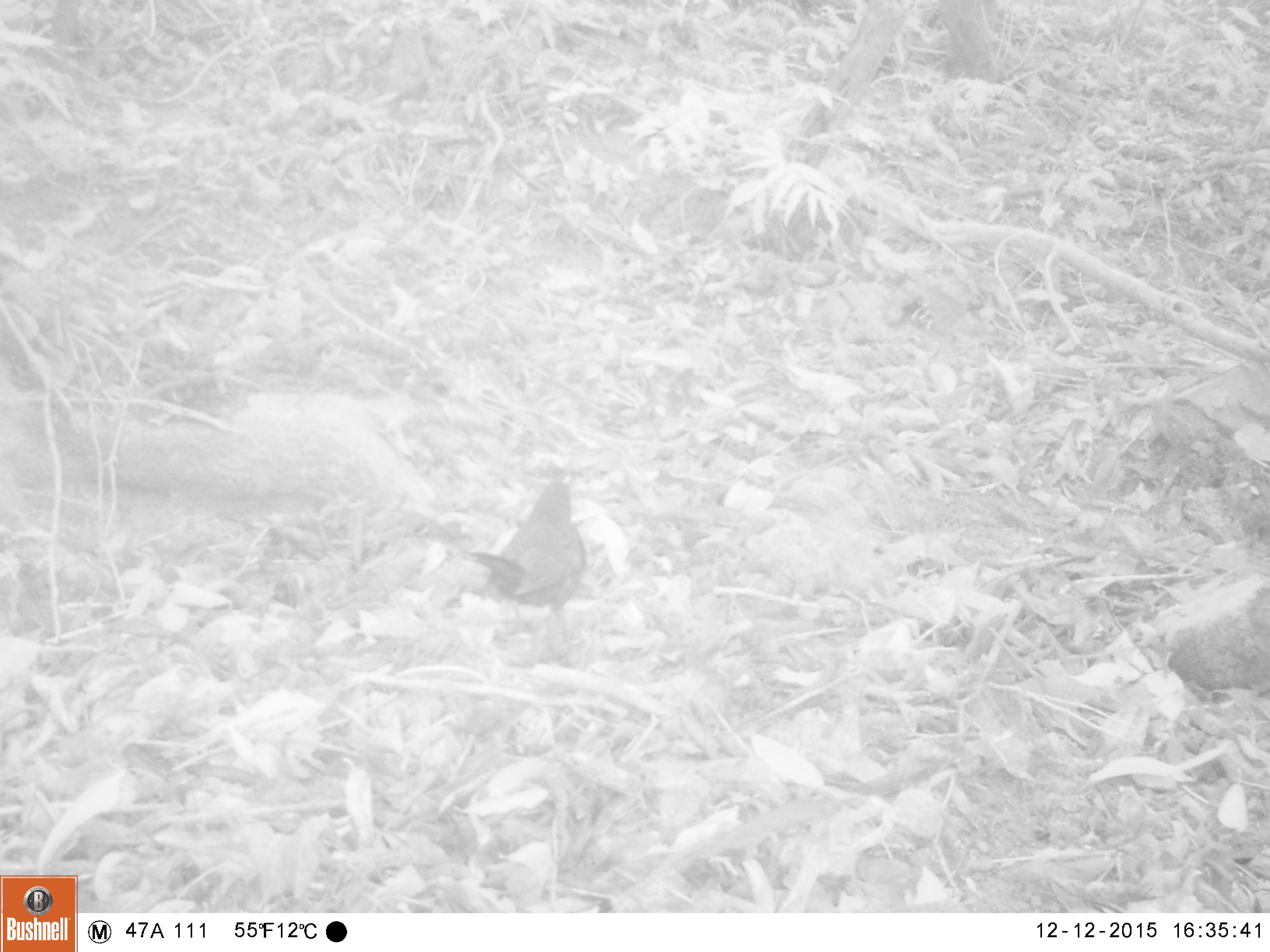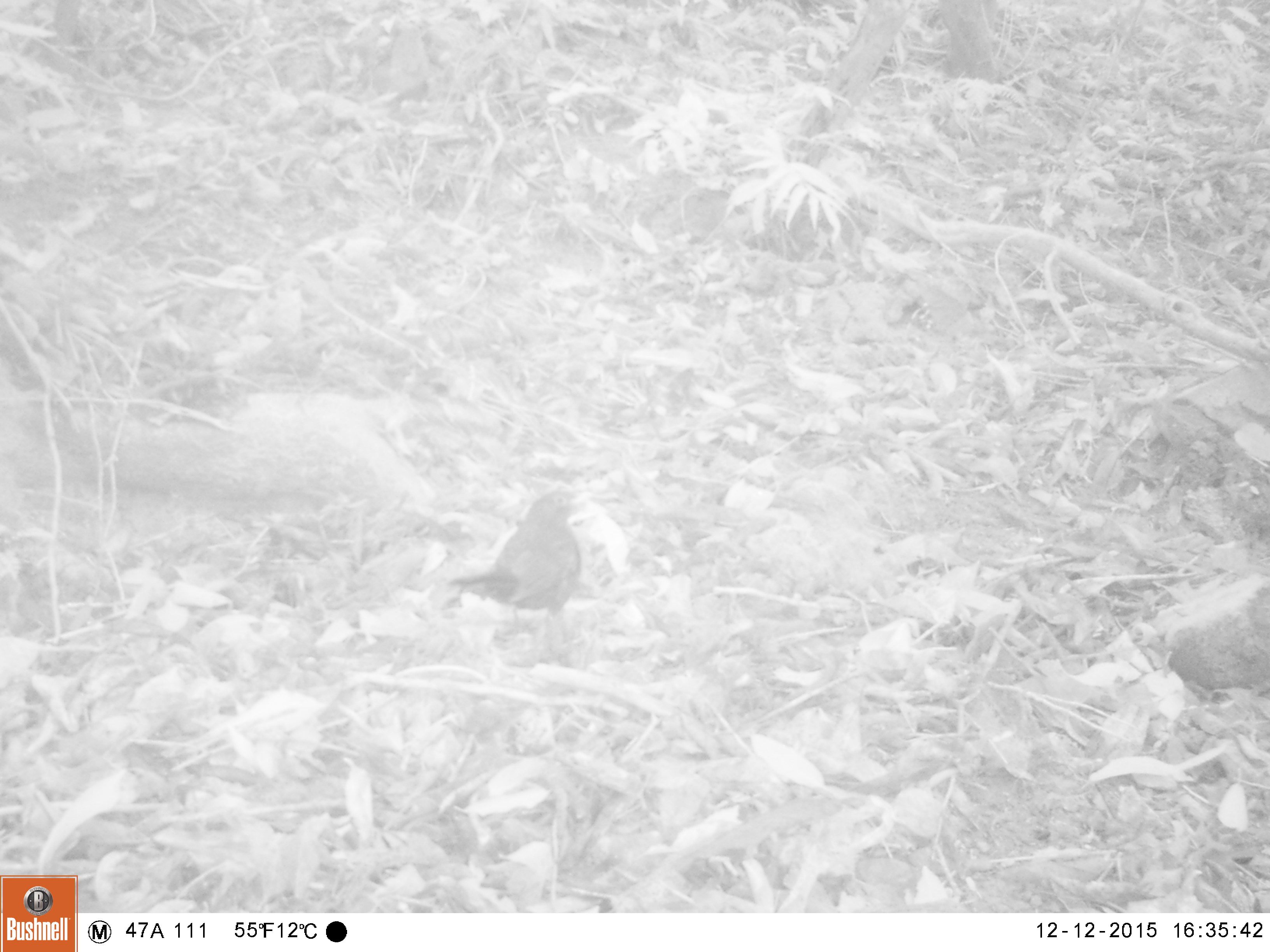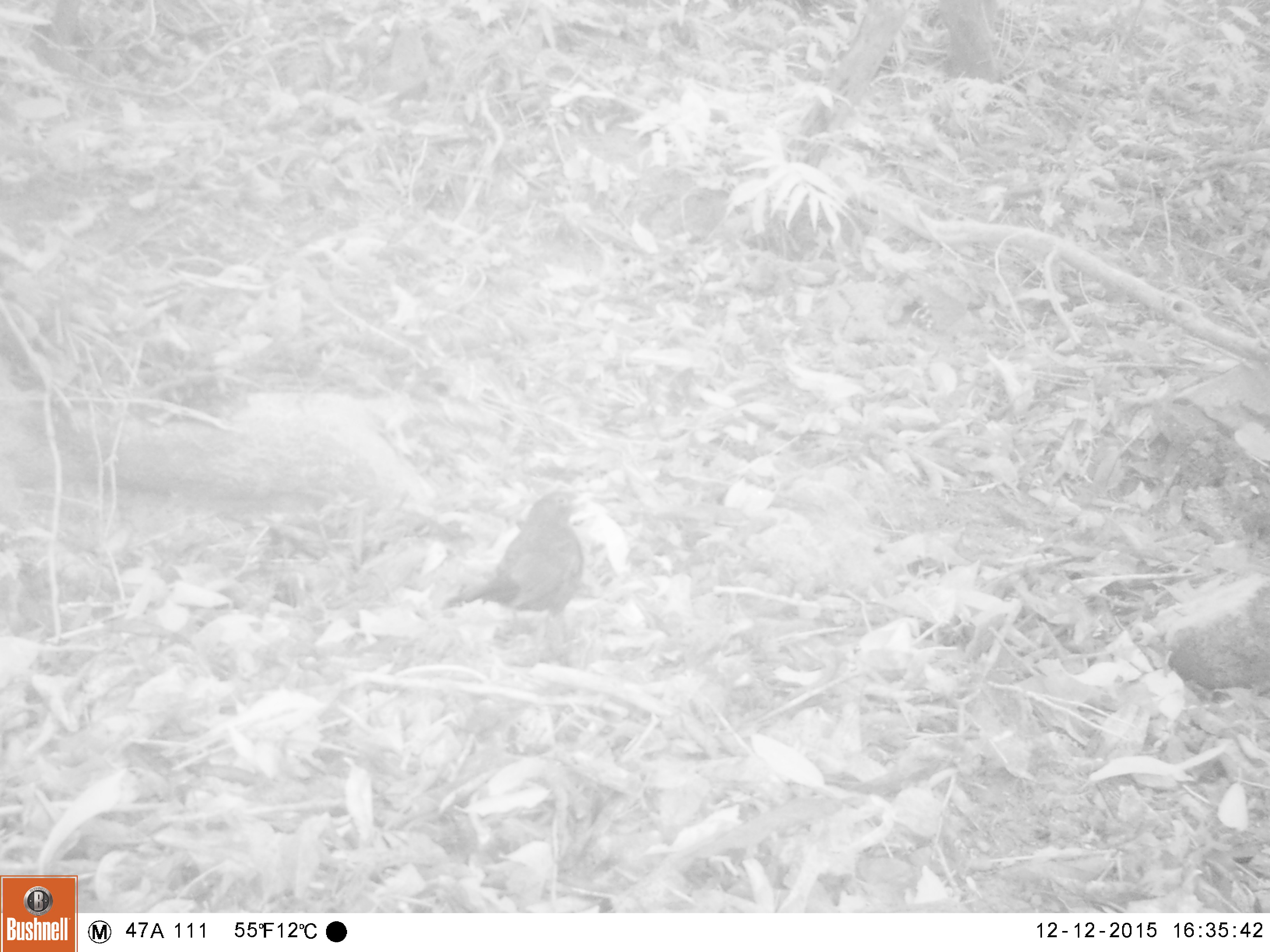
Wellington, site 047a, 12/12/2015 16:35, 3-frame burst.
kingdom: Animalia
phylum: Chordata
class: Aves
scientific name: Aves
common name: bird